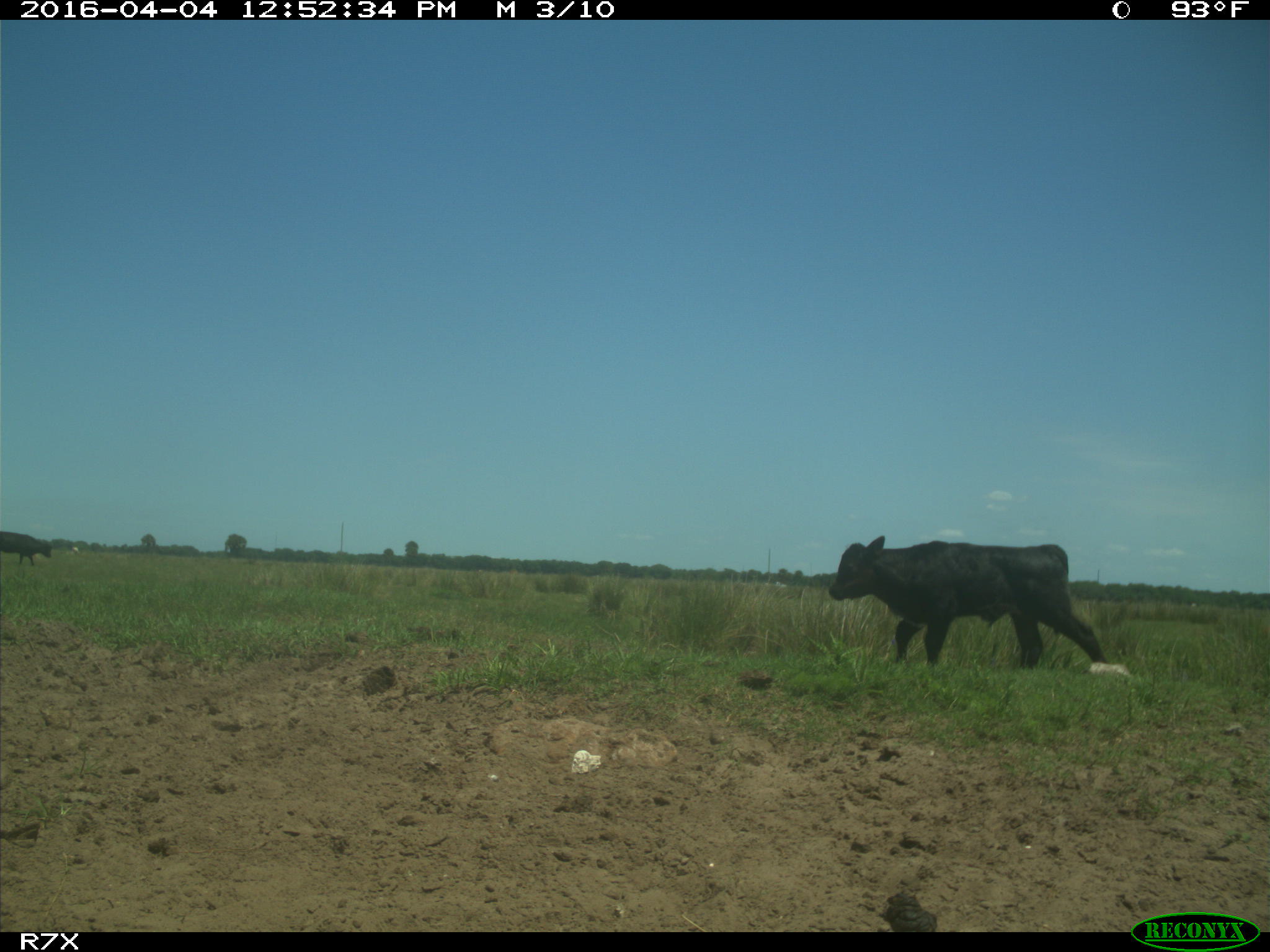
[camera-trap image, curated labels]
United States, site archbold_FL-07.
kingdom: Animalia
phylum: Chordata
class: Mammalia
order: Artiodactyla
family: Bovidae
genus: Bos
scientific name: Bos taurus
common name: domestic cow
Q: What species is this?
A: Bos taurus (domestic cow).